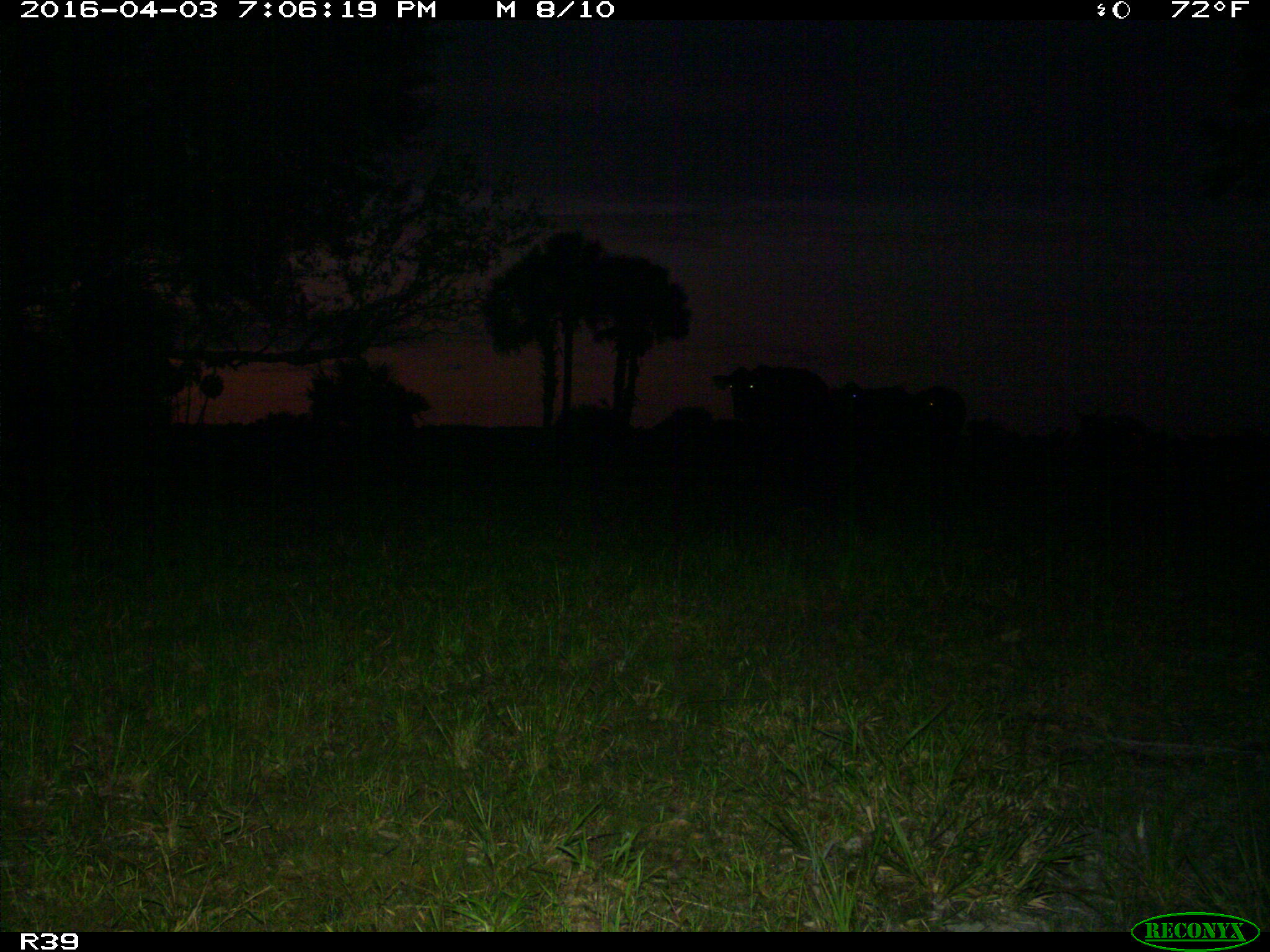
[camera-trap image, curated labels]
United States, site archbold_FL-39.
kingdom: Animalia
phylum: Chordata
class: Mammalia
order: Artiodactyla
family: Bovidae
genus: Bos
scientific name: Bos taurus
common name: domestic cow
Bos taurus (domestic cow).